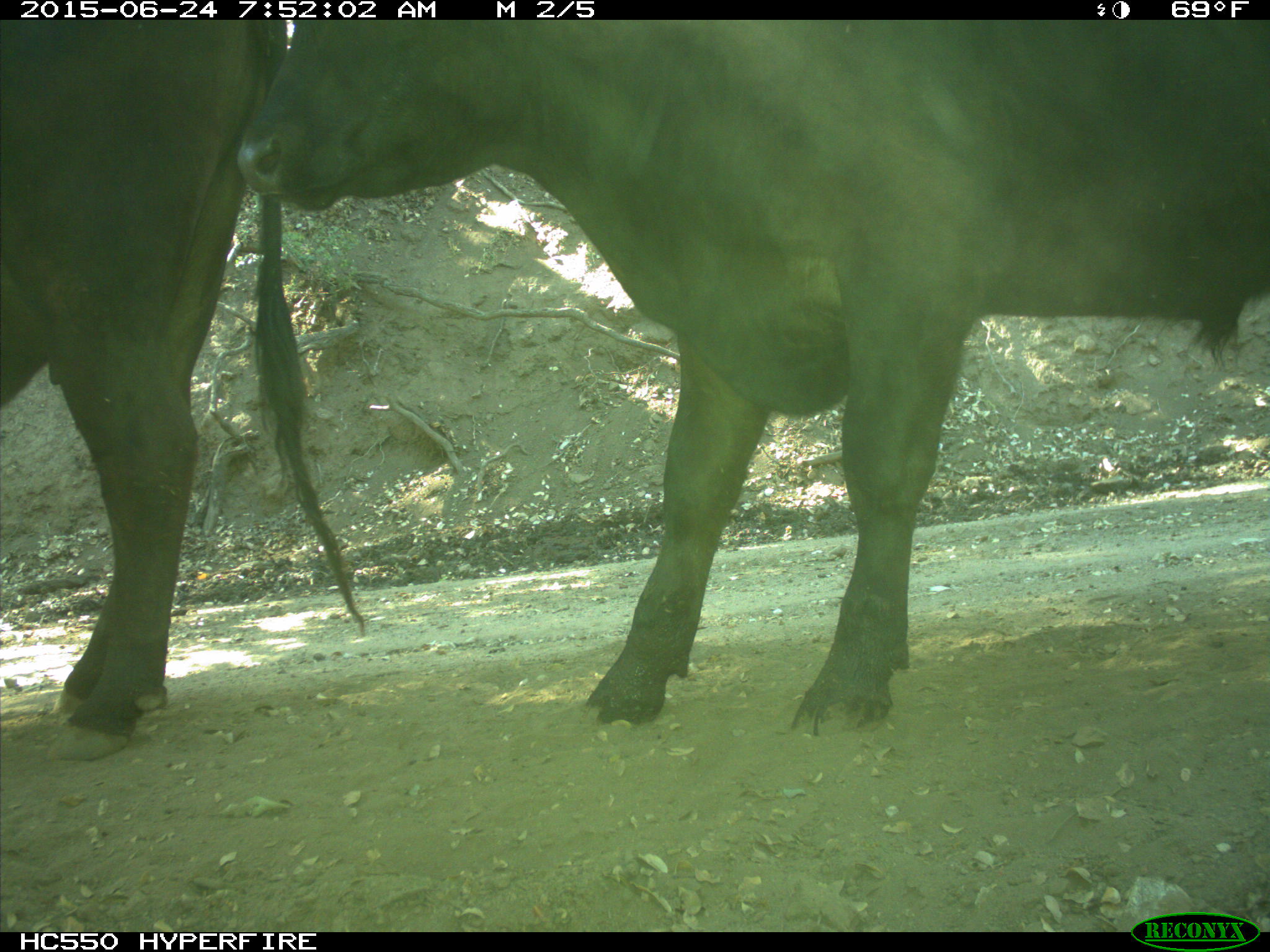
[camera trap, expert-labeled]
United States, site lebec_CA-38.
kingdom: Animalia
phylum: Chordata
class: Mammalia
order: Artiodactyla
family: Bovidae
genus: Bos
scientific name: Bos taurus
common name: domestic cow